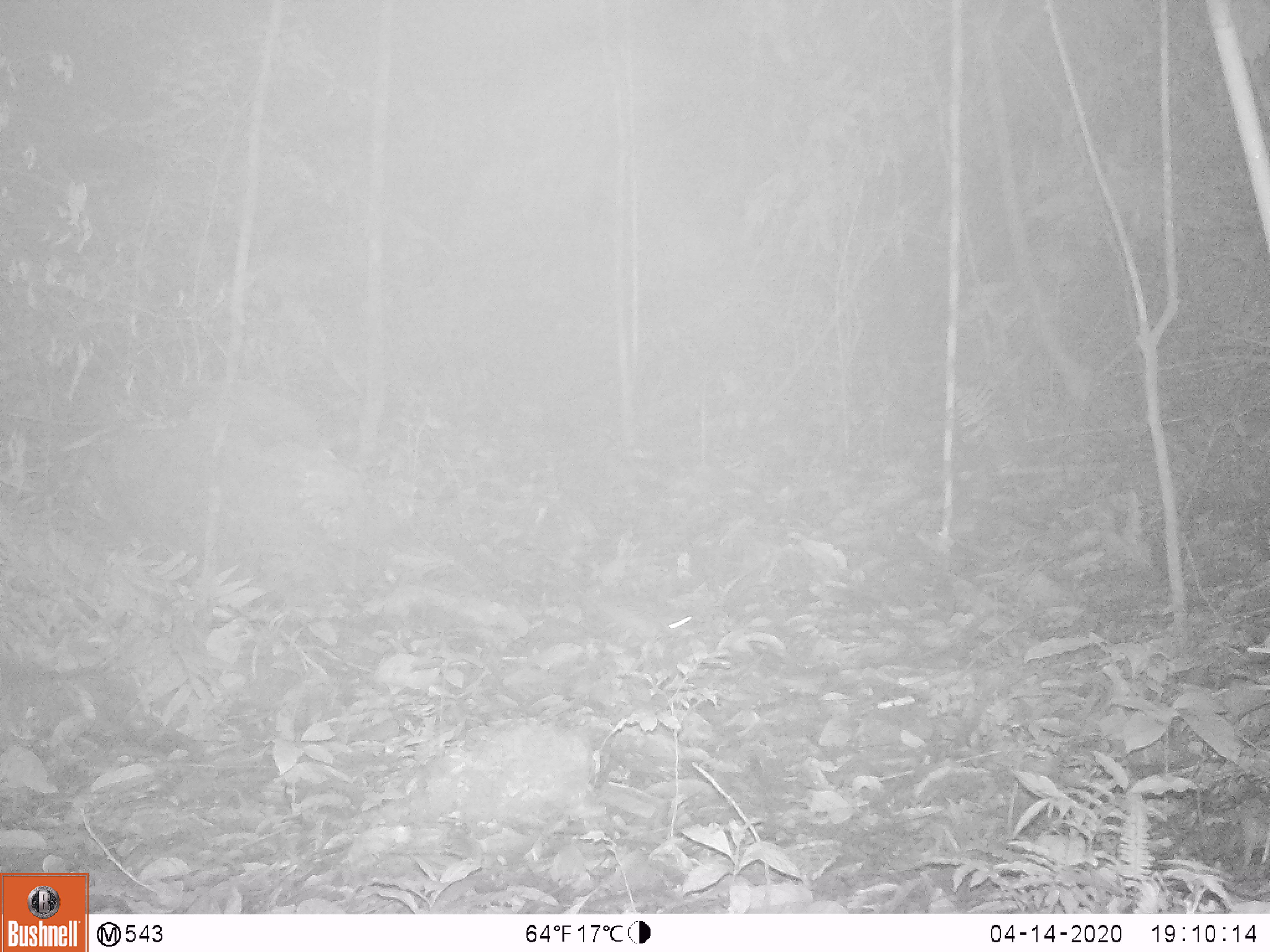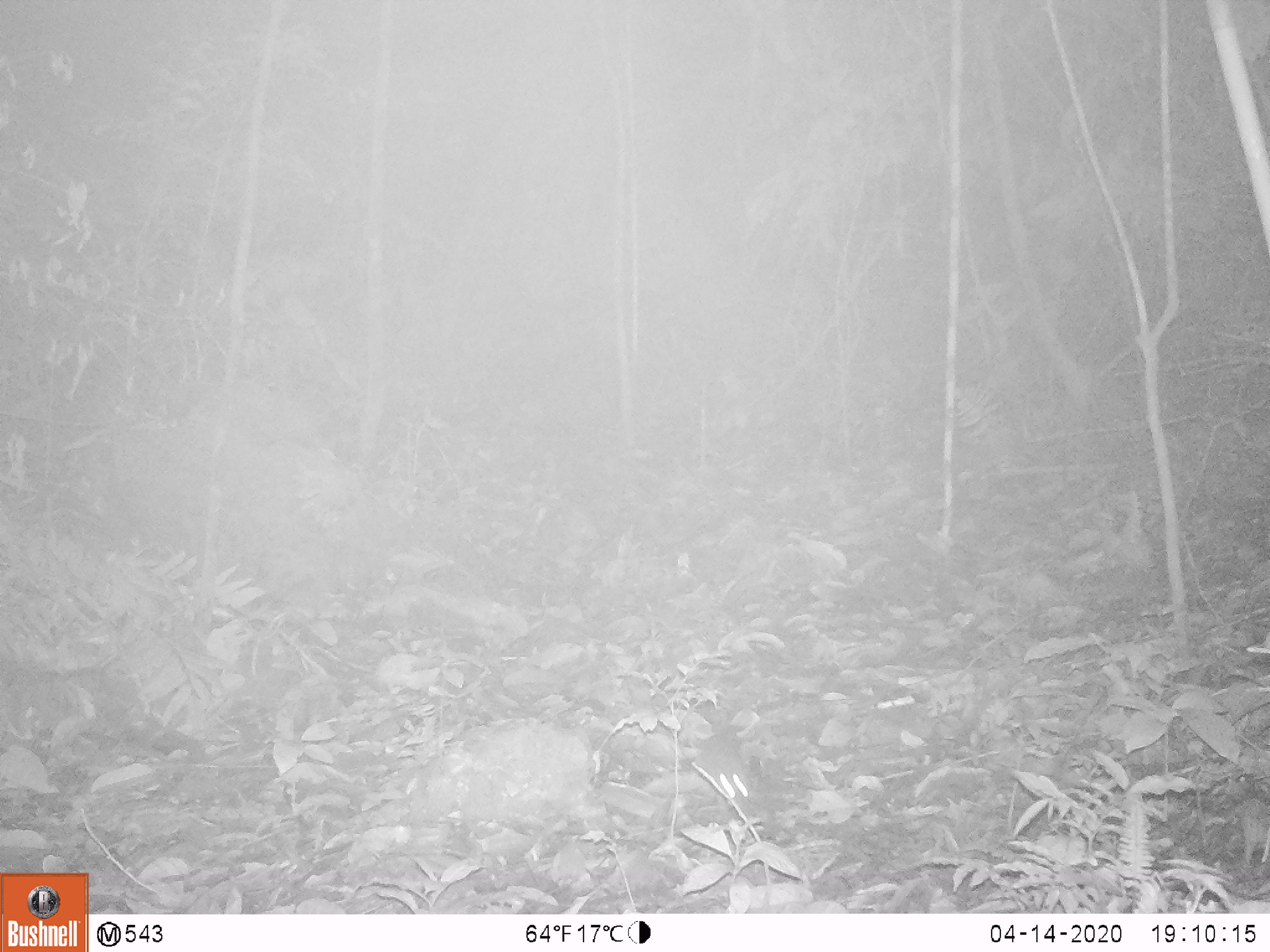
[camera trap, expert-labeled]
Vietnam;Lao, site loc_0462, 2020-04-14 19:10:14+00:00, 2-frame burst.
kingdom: Animalia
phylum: Chordata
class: Mammalia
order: Rodentia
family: Muridae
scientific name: Muridae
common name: old-world mice and rats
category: unidentified murid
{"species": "unidentified murid (old-world mice and rats) (Muridae)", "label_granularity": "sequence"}